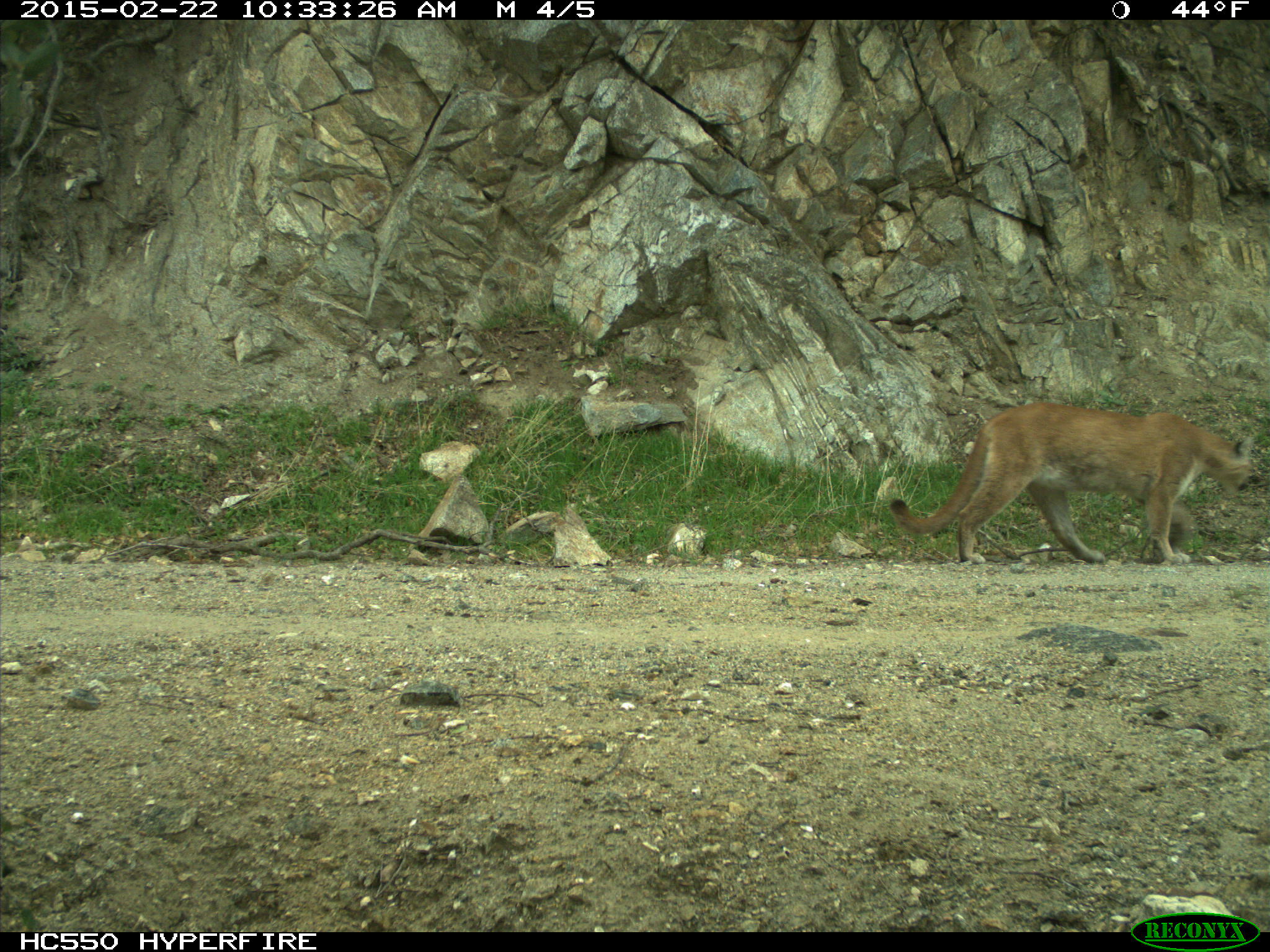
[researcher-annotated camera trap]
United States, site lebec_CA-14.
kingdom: Animalia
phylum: Chordata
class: Mammalia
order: Carnivora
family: Felidae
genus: Puma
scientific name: Puma concolor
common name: mountain lion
Puma concolor (mountain lion).